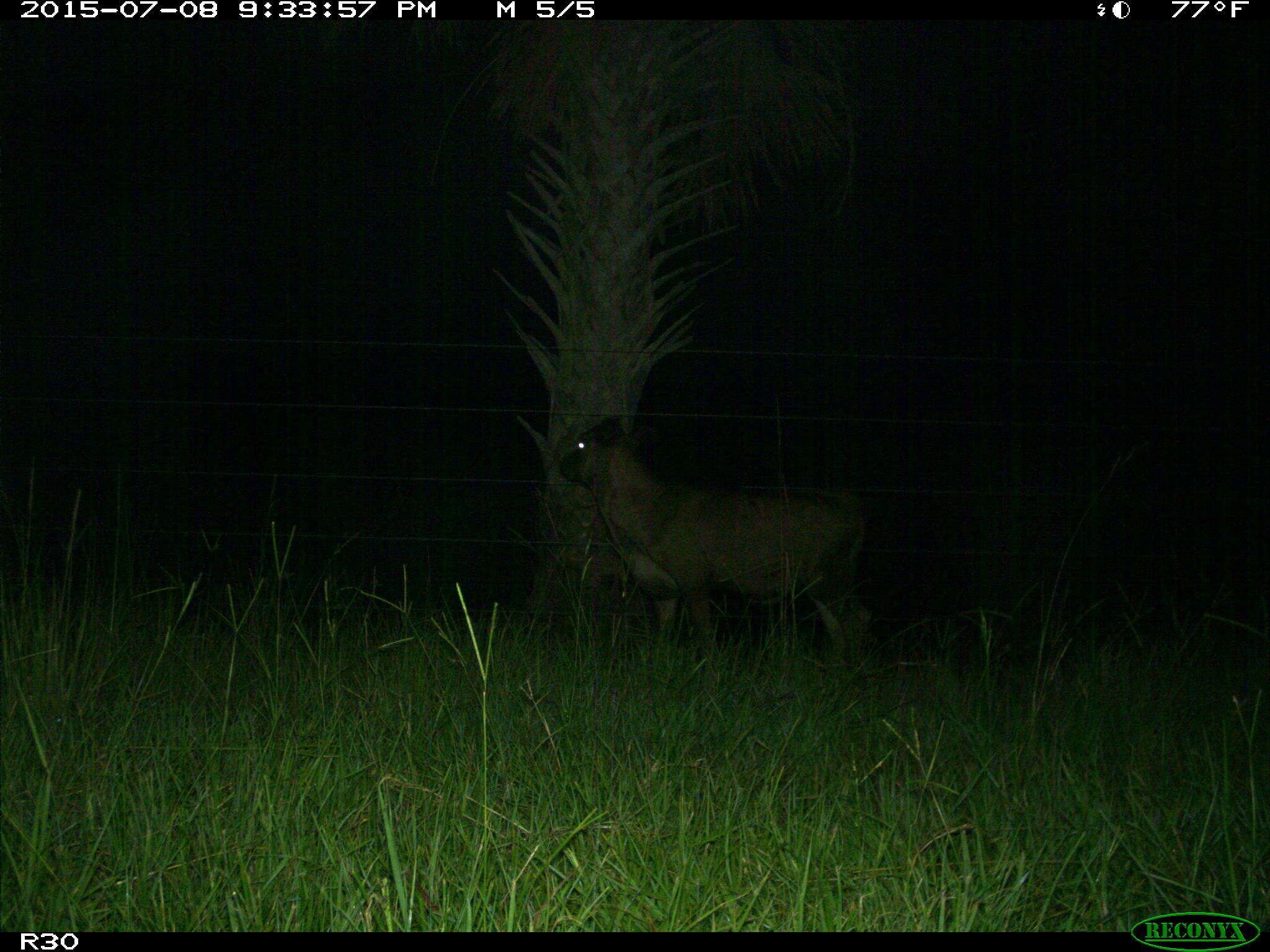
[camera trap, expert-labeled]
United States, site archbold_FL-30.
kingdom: Animalia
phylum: Chordata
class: Mammalia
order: Artiodactyla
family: Bovidae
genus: Bos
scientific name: Bos taurus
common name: domestic cow